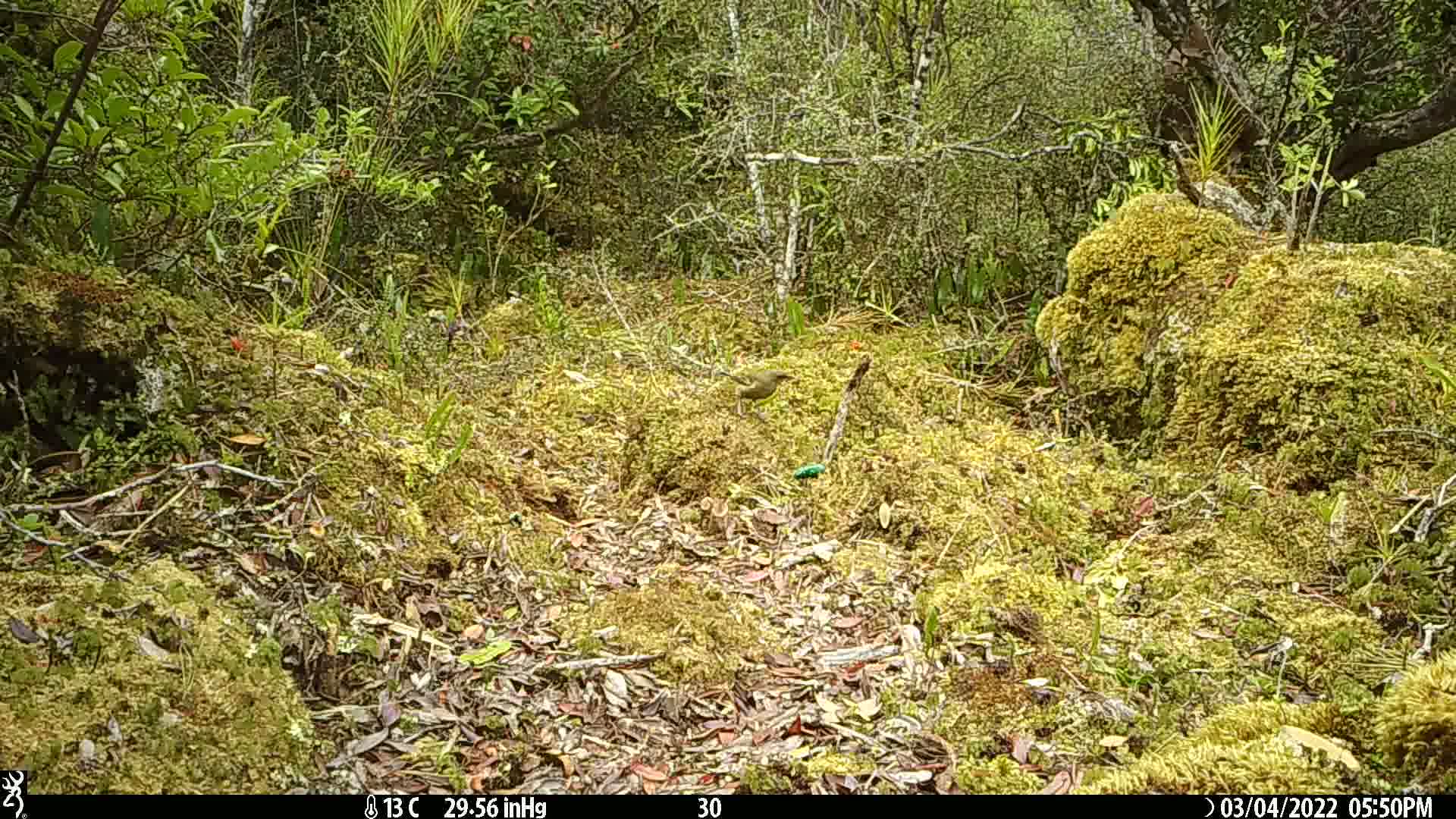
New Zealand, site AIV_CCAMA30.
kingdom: Animalia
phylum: Chordata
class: Aves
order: Passeriformes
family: Meliphagidae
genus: Anthornis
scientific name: Anthornis melanura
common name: new zealand bellbird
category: bellbird